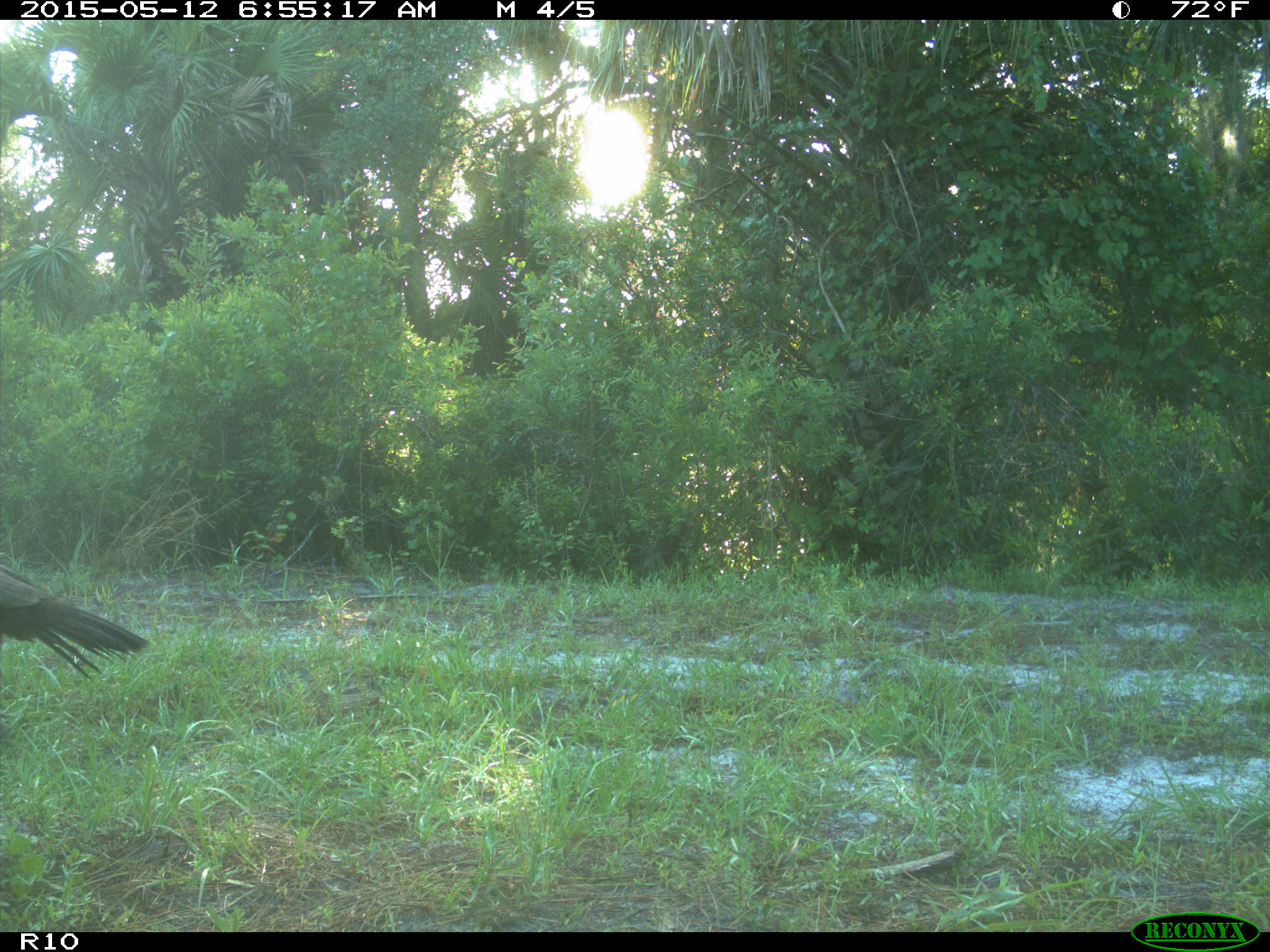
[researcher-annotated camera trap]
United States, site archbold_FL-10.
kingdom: Animalia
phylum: Chordata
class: Aves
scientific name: Aves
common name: birds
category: unidentified bird